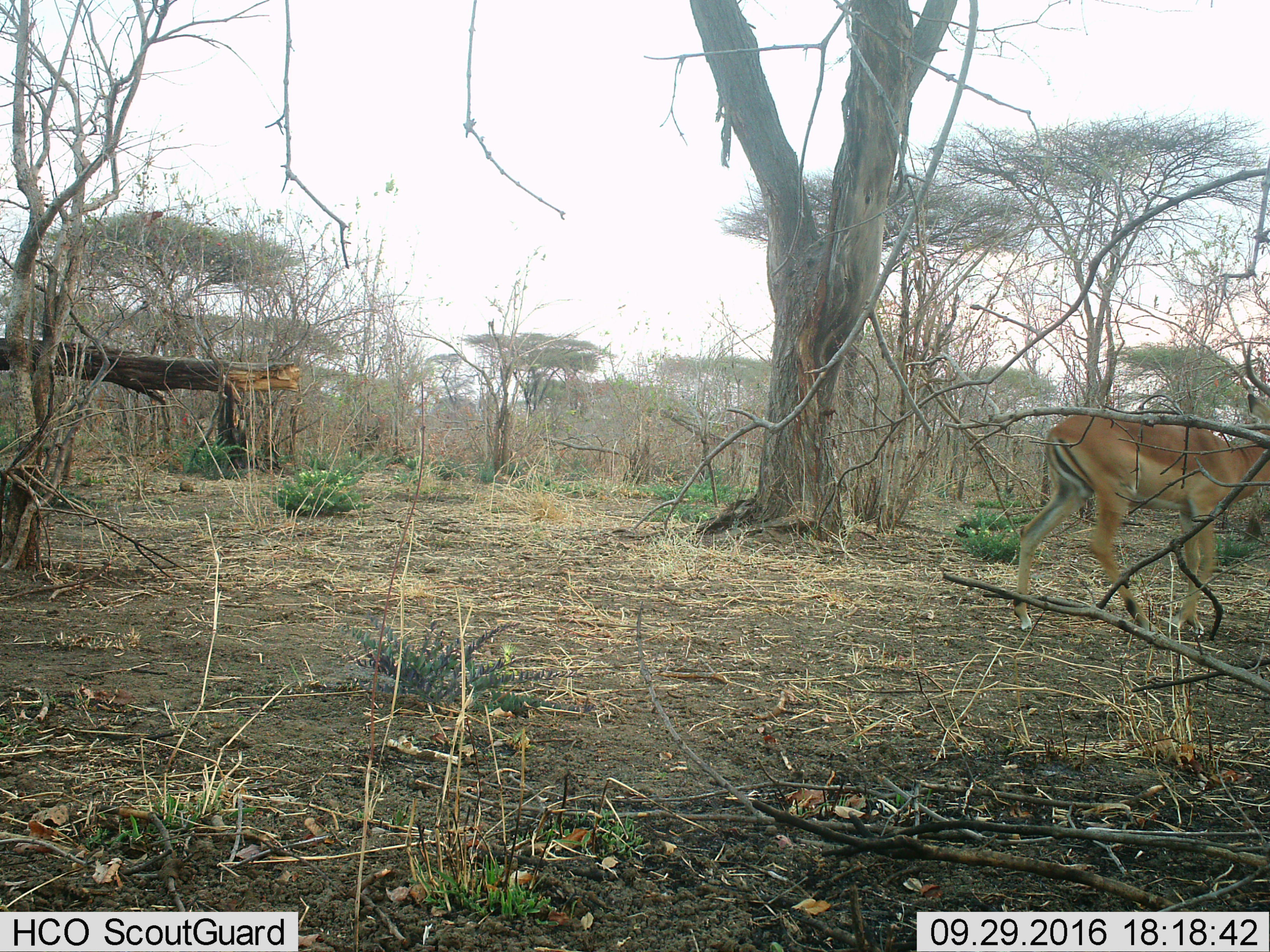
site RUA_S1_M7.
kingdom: Animalia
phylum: Chordata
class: Mammalia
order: Artiodactyla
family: Bovidae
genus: Aepyceros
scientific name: Aepyceros melampus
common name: impala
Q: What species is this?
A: Impala (Aepyceros melampus).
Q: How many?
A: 1.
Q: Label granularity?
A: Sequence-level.